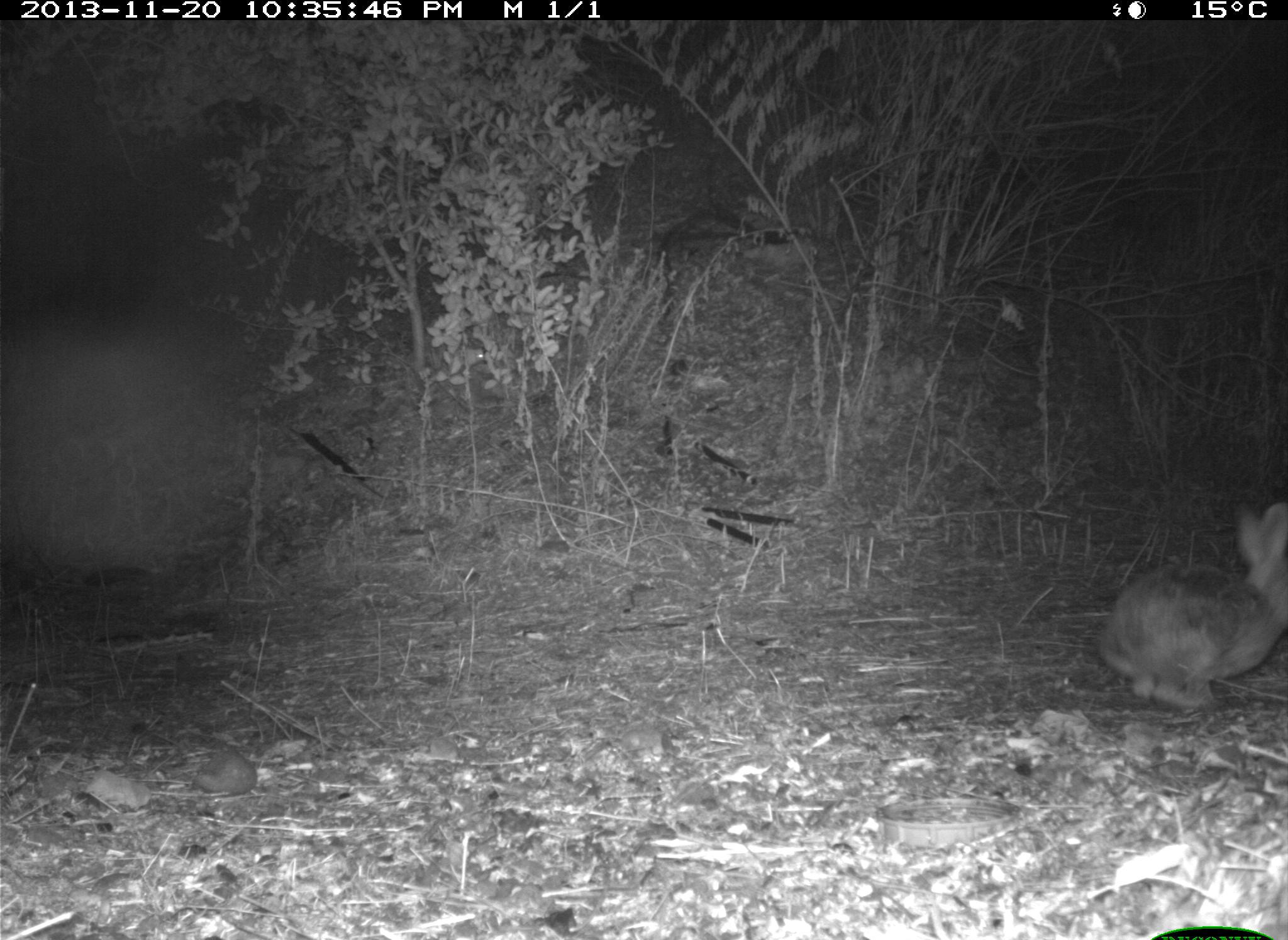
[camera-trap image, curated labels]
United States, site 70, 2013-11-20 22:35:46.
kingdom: Animalia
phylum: Chordata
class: Mammalia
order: Lagomorpha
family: Leporidae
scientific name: Leporidae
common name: rabbits and hares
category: rabbit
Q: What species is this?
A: Rabbit (rabbits and hares) (Leporidae).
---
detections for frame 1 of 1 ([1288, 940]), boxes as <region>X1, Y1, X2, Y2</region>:
rabbit: <region>1095, 502, 1288, 712</region>